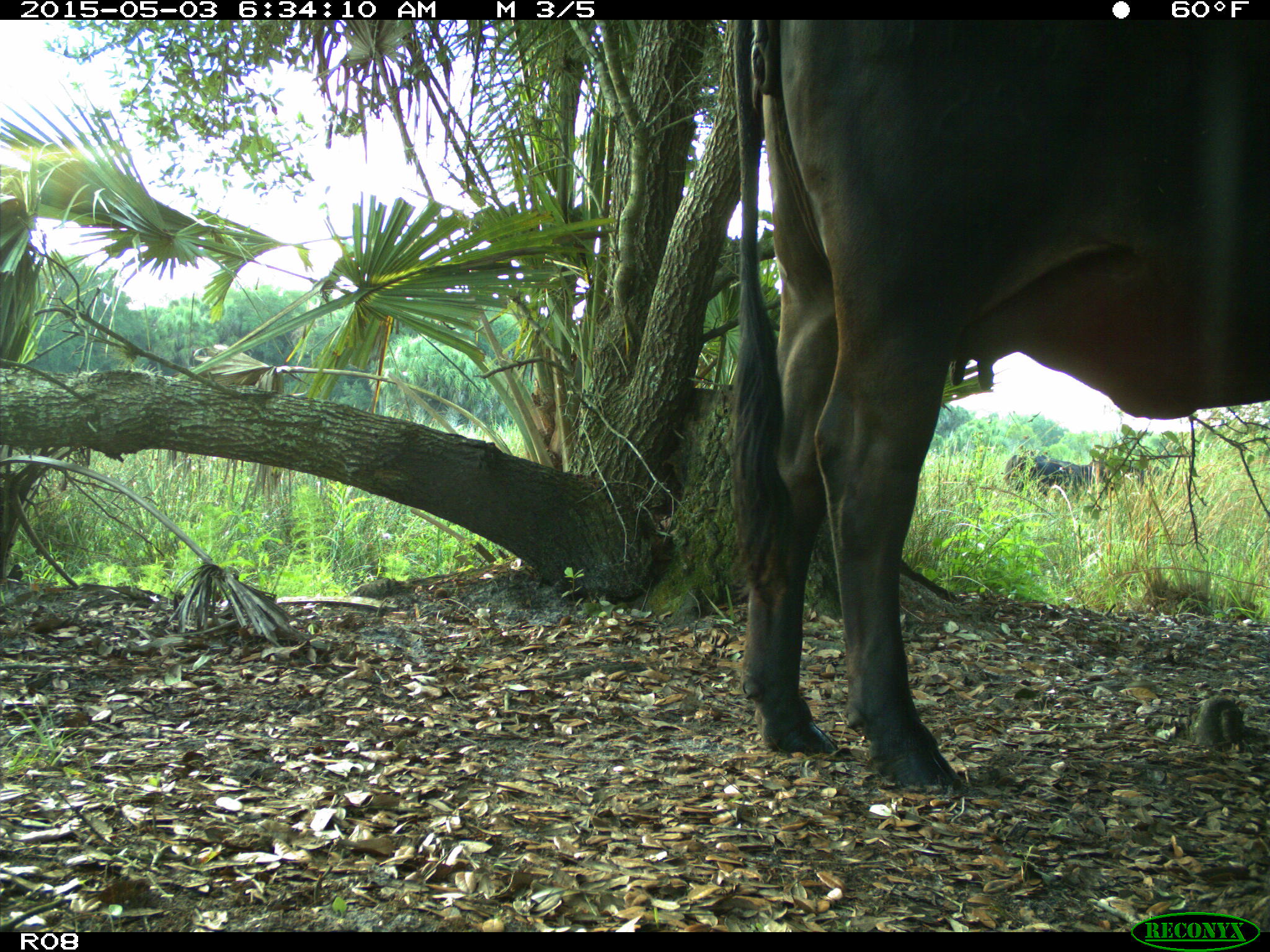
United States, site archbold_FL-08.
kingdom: Animalia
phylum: Chordata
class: Mammalia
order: Artiodactyla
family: Bovidae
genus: Bos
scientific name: Bos taurus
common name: domestic cow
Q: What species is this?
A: Bos taurus (domestic cow).